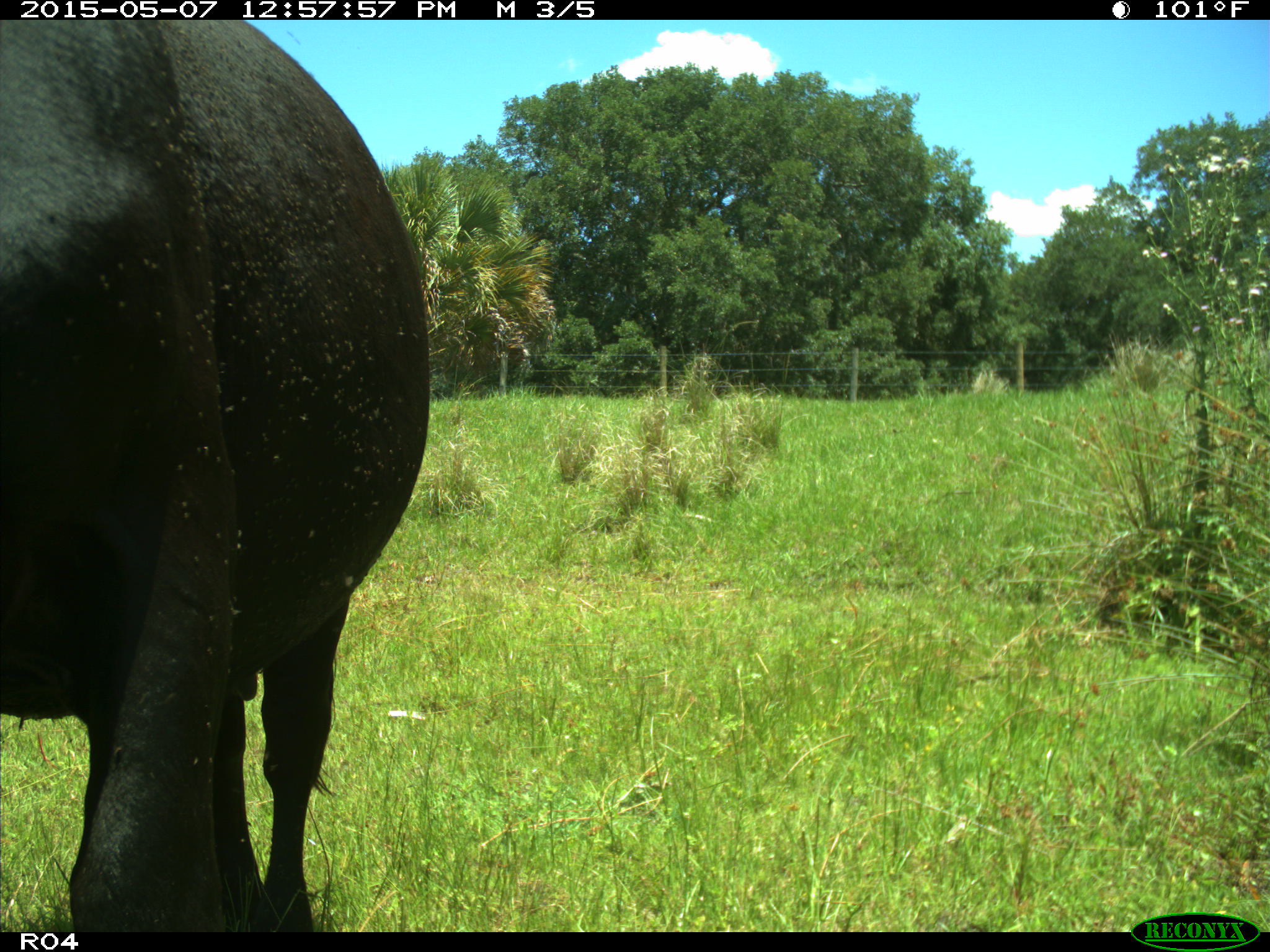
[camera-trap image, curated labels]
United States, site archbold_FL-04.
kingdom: Animalia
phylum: Chordata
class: Mammalia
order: Artiodactyla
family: Bovidae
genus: Bos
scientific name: Bos taurus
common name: domestic cow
Bos taurus (domestic cow).